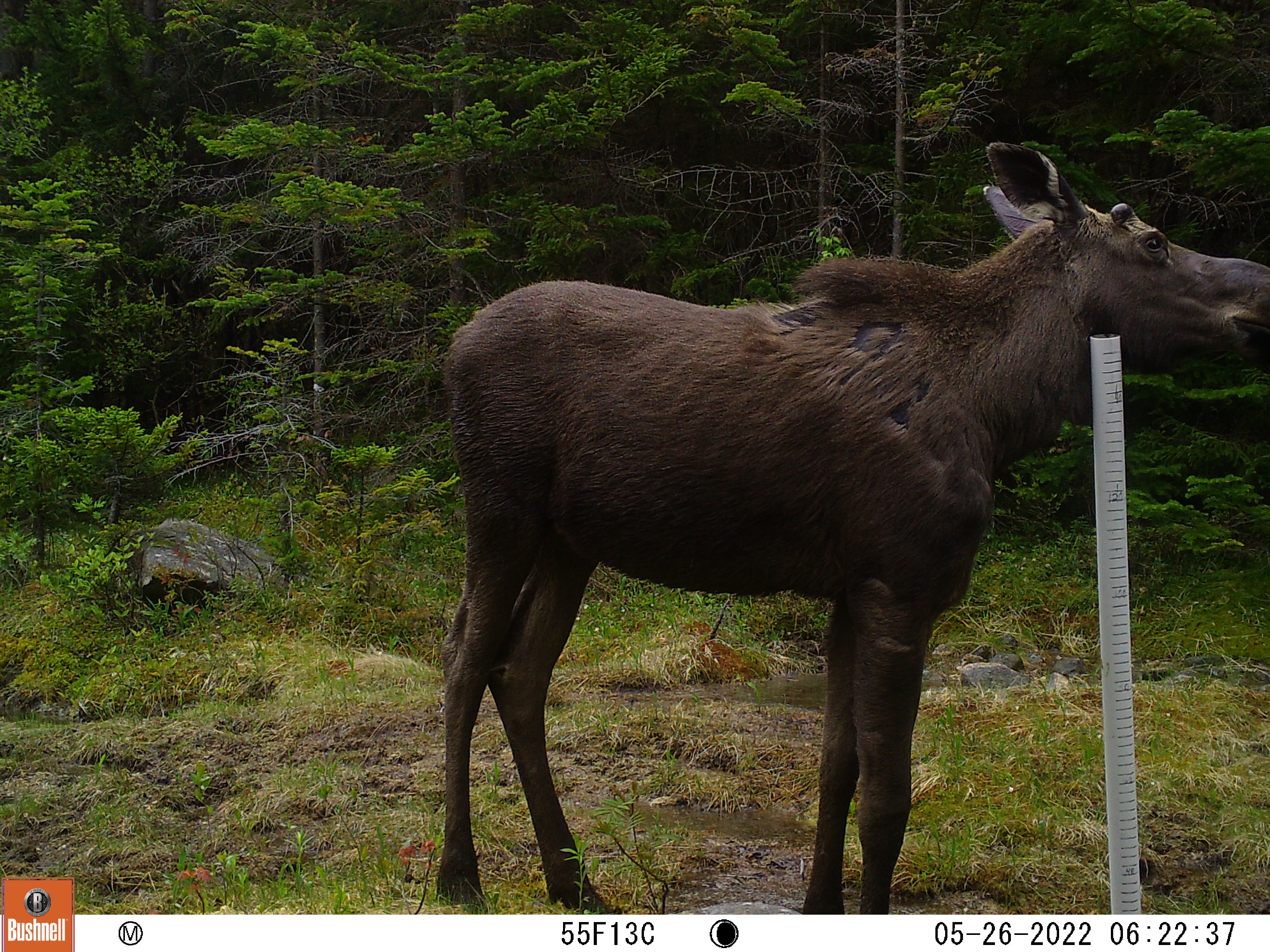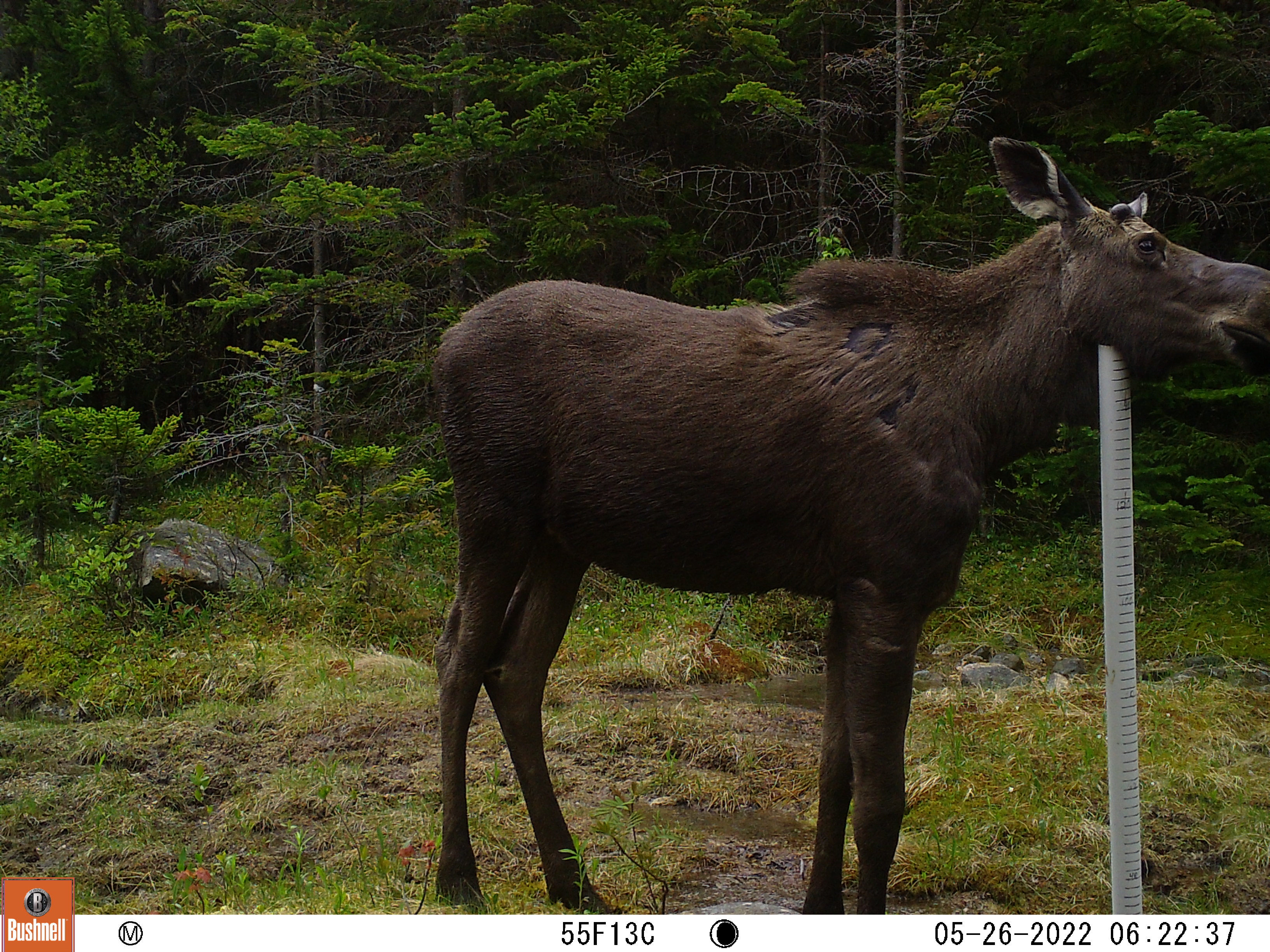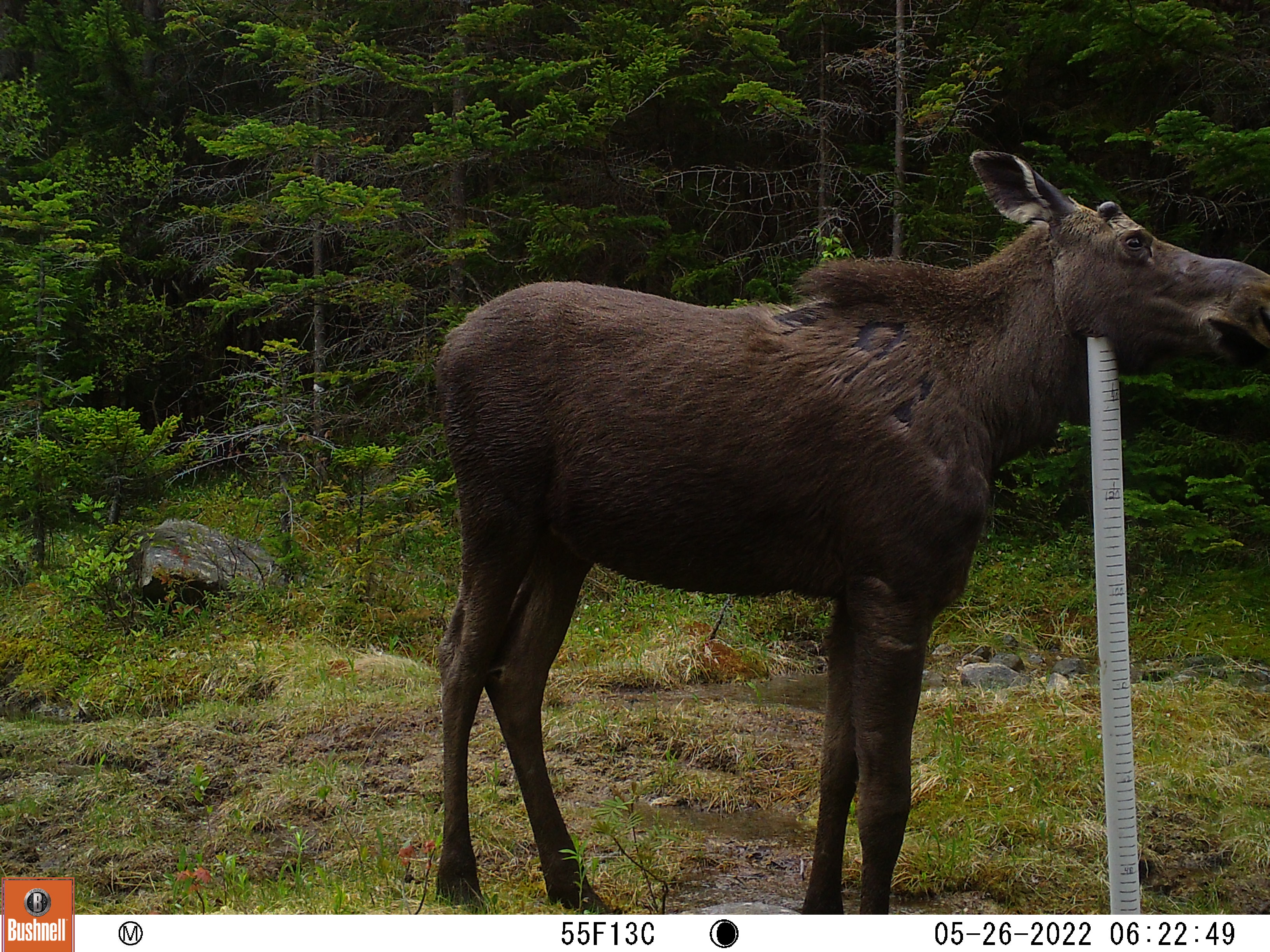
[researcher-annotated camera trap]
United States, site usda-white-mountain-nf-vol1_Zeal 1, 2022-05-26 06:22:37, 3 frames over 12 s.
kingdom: Animalia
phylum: Chordata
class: Mammalia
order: Artiodactyla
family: Cervidae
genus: Alces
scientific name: Alces alces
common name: moose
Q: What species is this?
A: Moose (Alces alces).